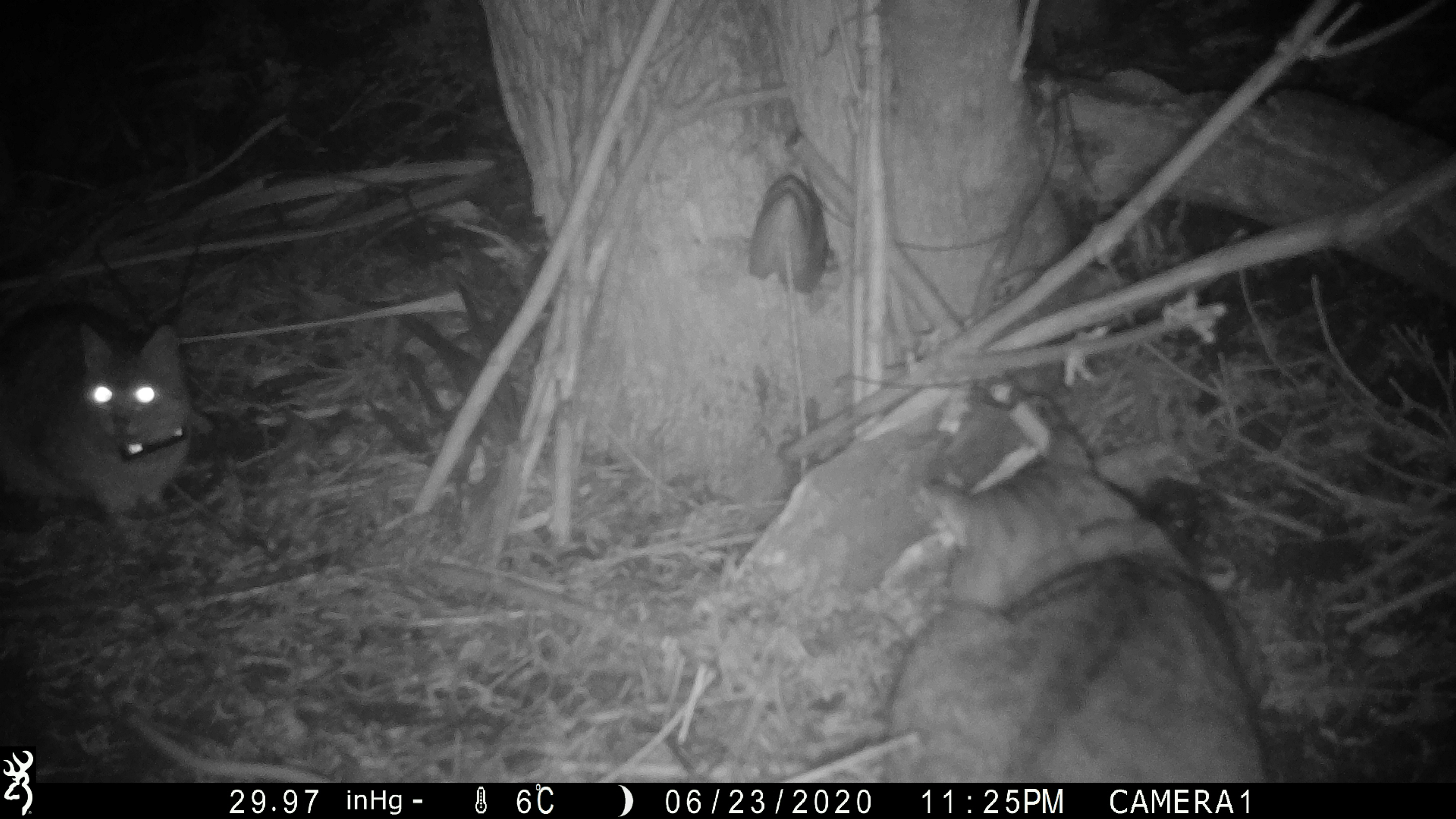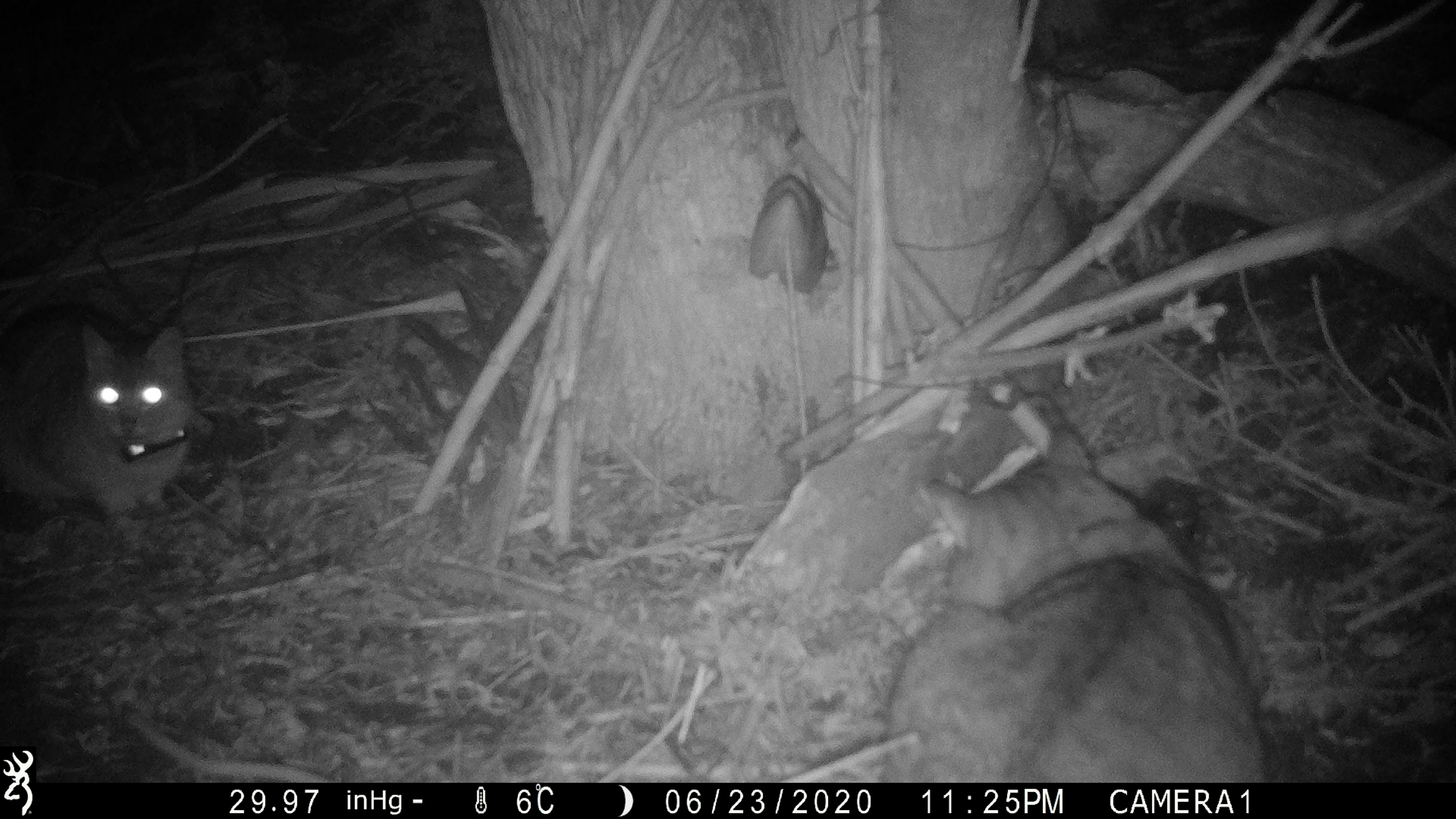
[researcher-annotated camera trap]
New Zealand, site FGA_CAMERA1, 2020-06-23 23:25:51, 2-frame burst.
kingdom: Animalia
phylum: Chordata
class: Mammalia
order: Carnivora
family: Felidae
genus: Felis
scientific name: Felis catus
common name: domestic cat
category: cat